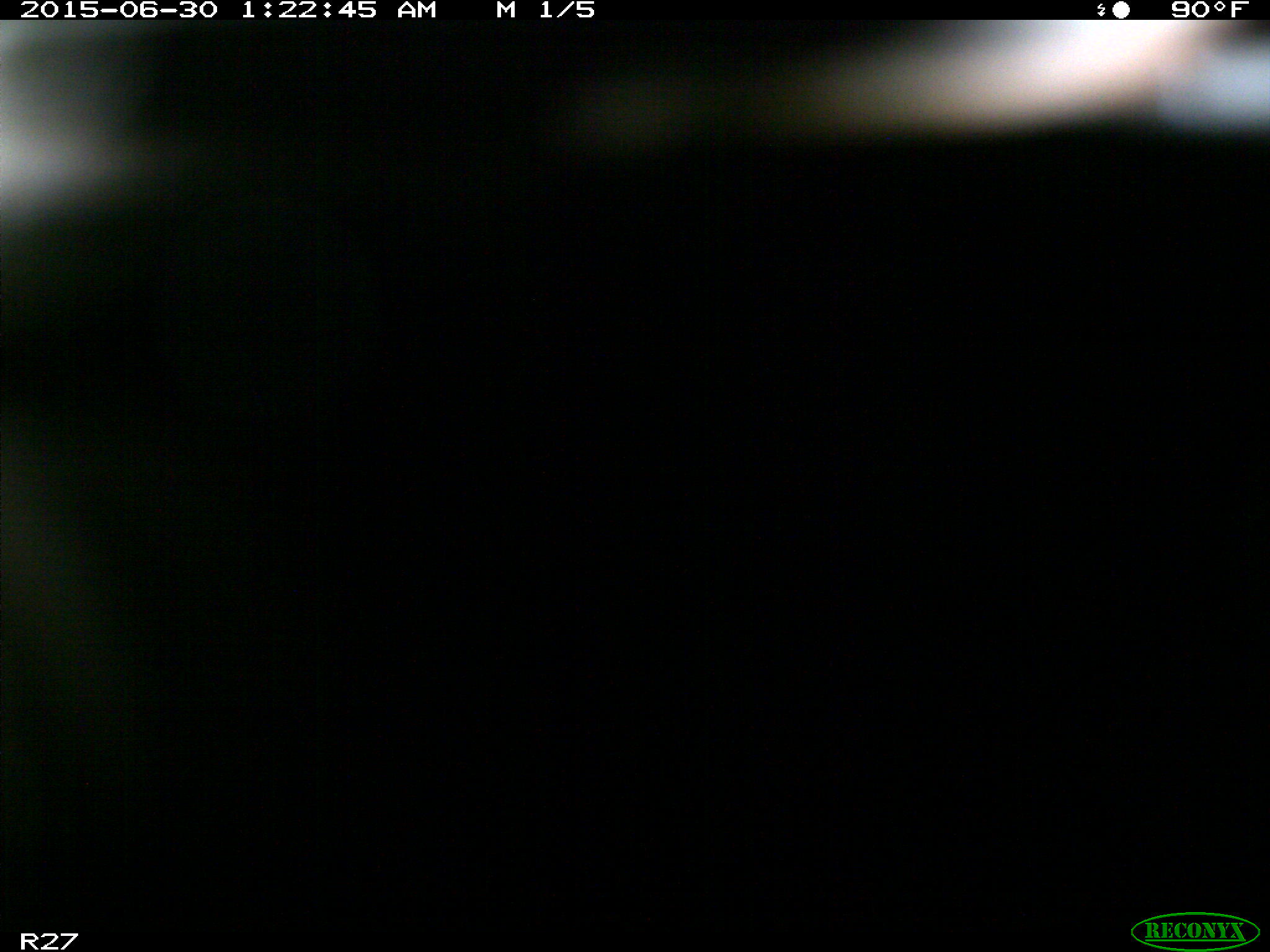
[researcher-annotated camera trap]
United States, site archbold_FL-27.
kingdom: Animalia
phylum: Chordata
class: Mammalia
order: Artiodactyla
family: Bovidae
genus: Bos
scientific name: Bos taurus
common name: domestic cow